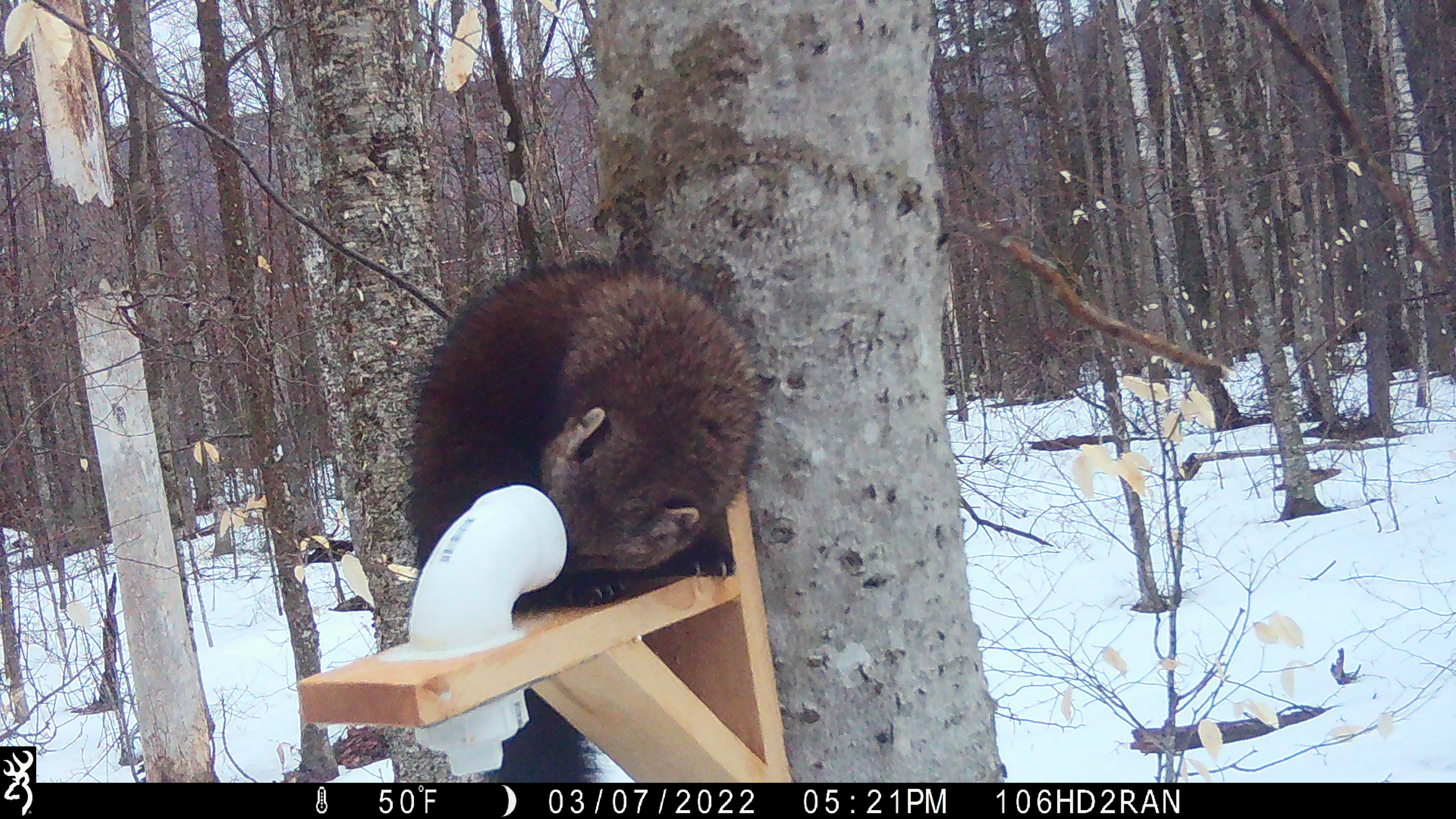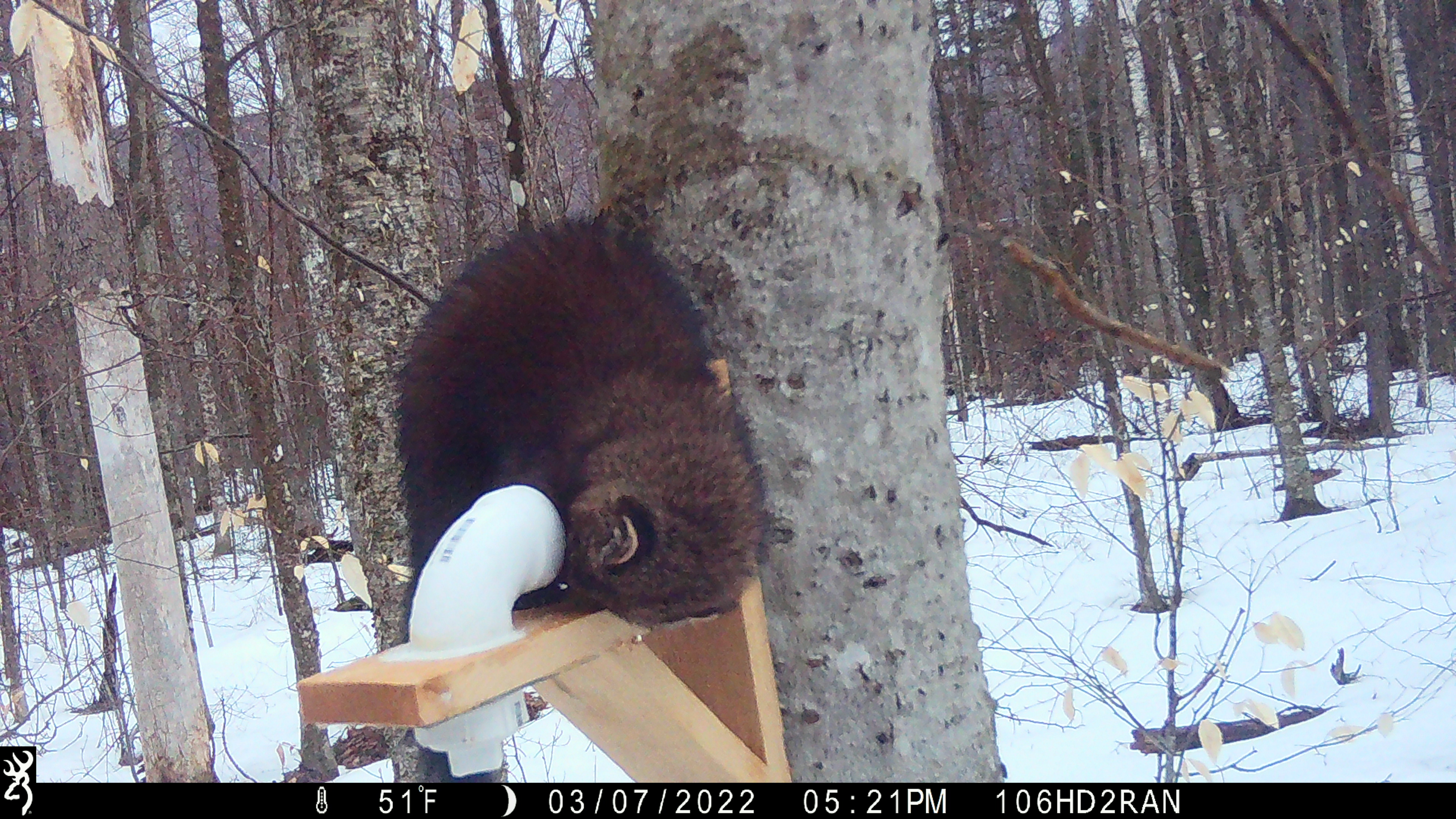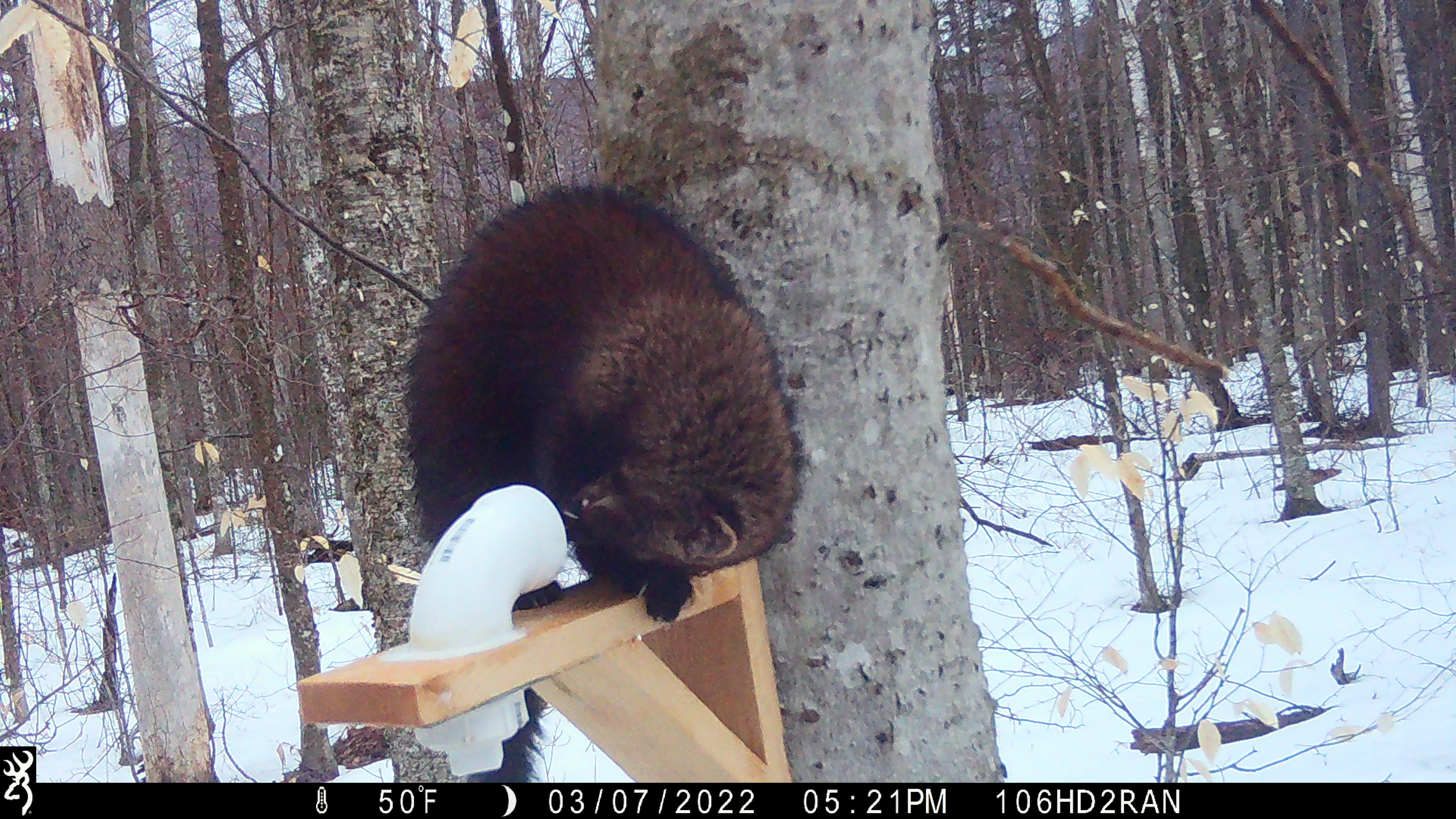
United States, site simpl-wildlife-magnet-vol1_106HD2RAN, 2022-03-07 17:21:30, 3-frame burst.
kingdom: Animalia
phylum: Chordata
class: Mammalia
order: Carnivora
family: Mustelidae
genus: Pekania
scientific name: Pekania pennanti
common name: fisher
Fisher (Pekania pennanti).